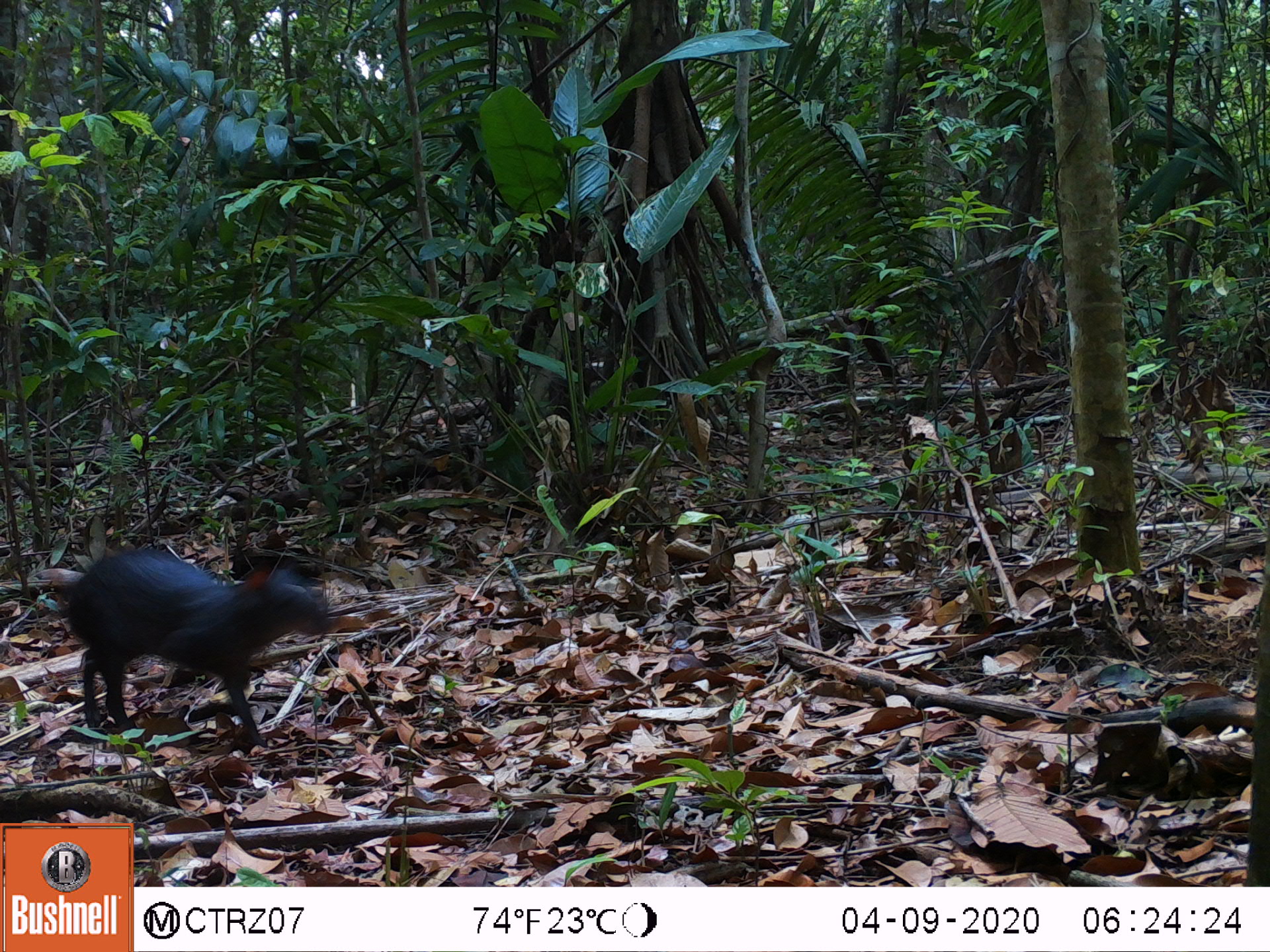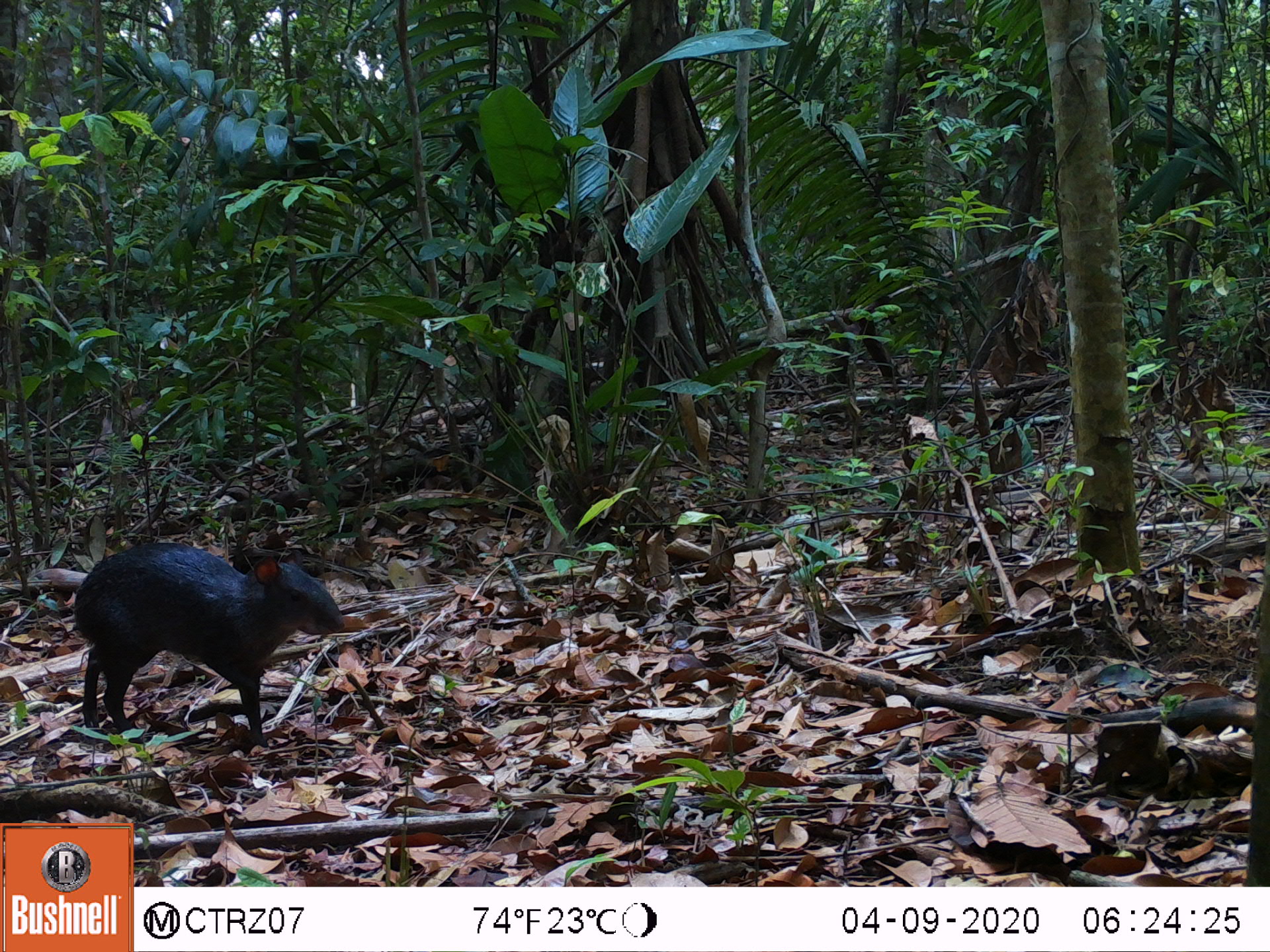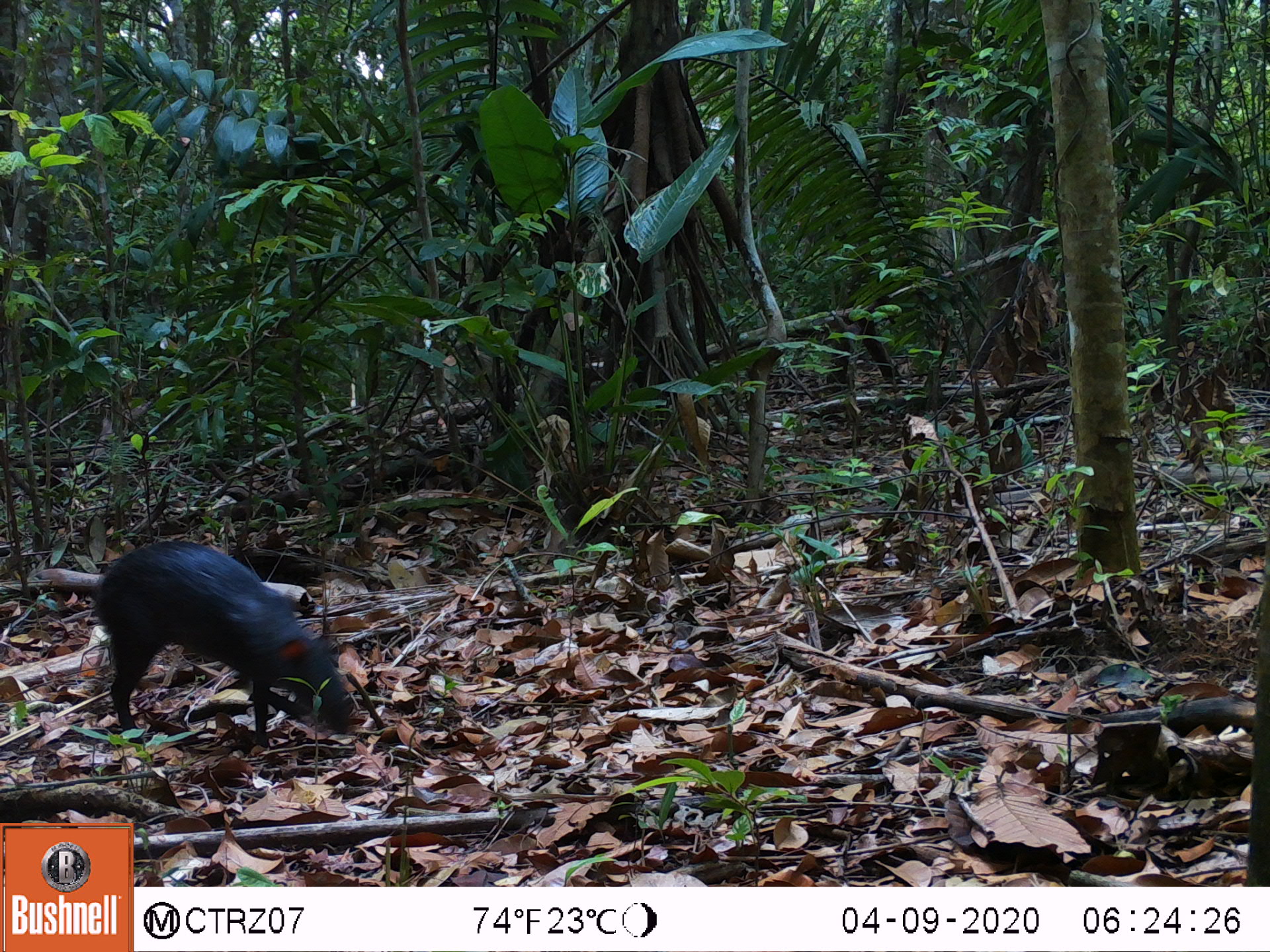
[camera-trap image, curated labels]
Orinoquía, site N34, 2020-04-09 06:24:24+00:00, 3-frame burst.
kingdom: Animalia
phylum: Chordata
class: Mammalia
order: Rodentia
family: Dasyproctidae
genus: Dasyprocta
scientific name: Dasyprocta fuliginosa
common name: black agouti